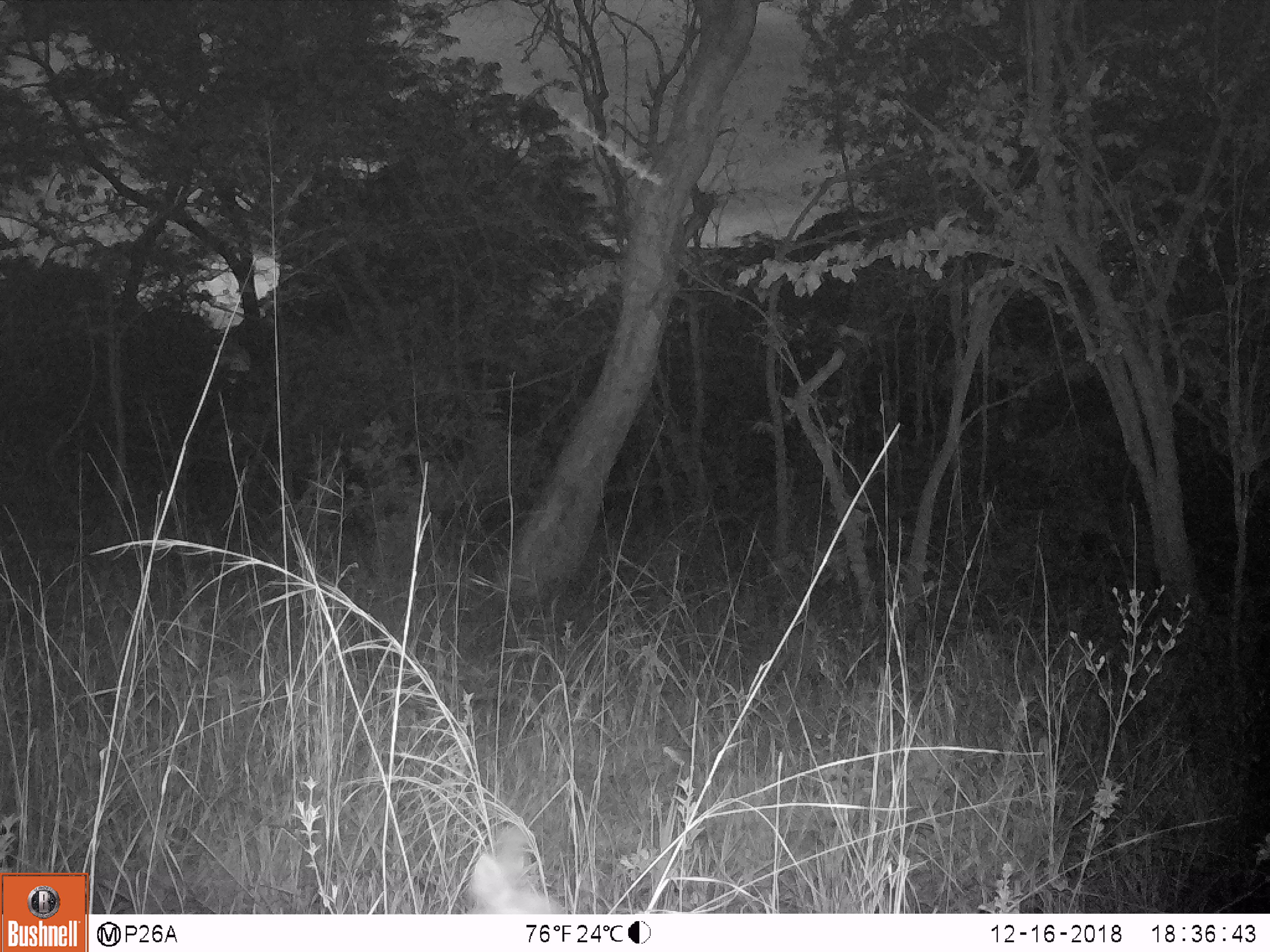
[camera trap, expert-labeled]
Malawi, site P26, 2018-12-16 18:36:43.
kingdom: Animalia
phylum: Chordata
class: Mammalia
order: Artiodactyla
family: Bovidae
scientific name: Antilopinae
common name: small antelope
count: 1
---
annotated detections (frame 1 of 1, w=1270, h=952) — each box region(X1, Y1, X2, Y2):
small antelope: region(412, 814, 582, 914)